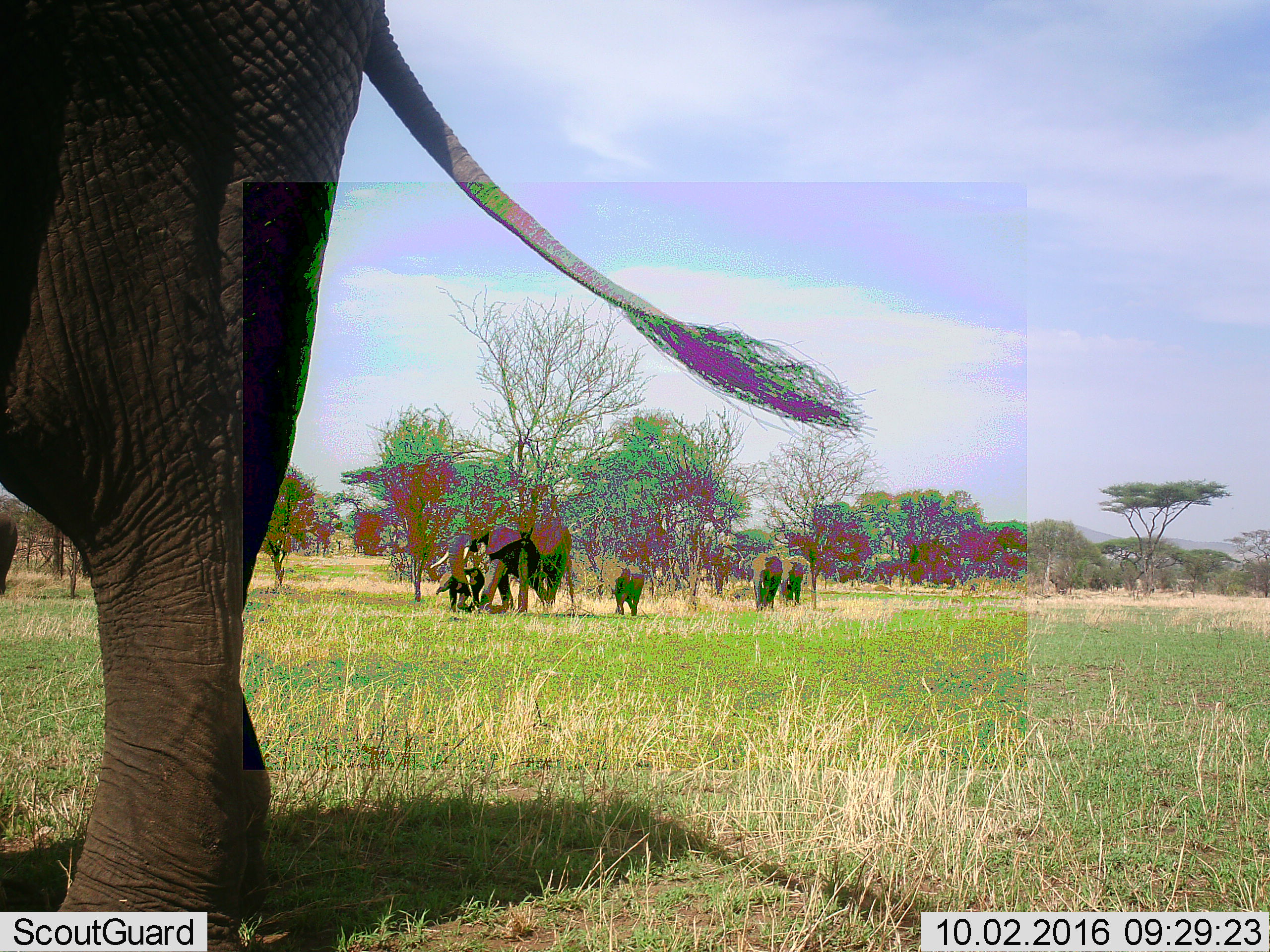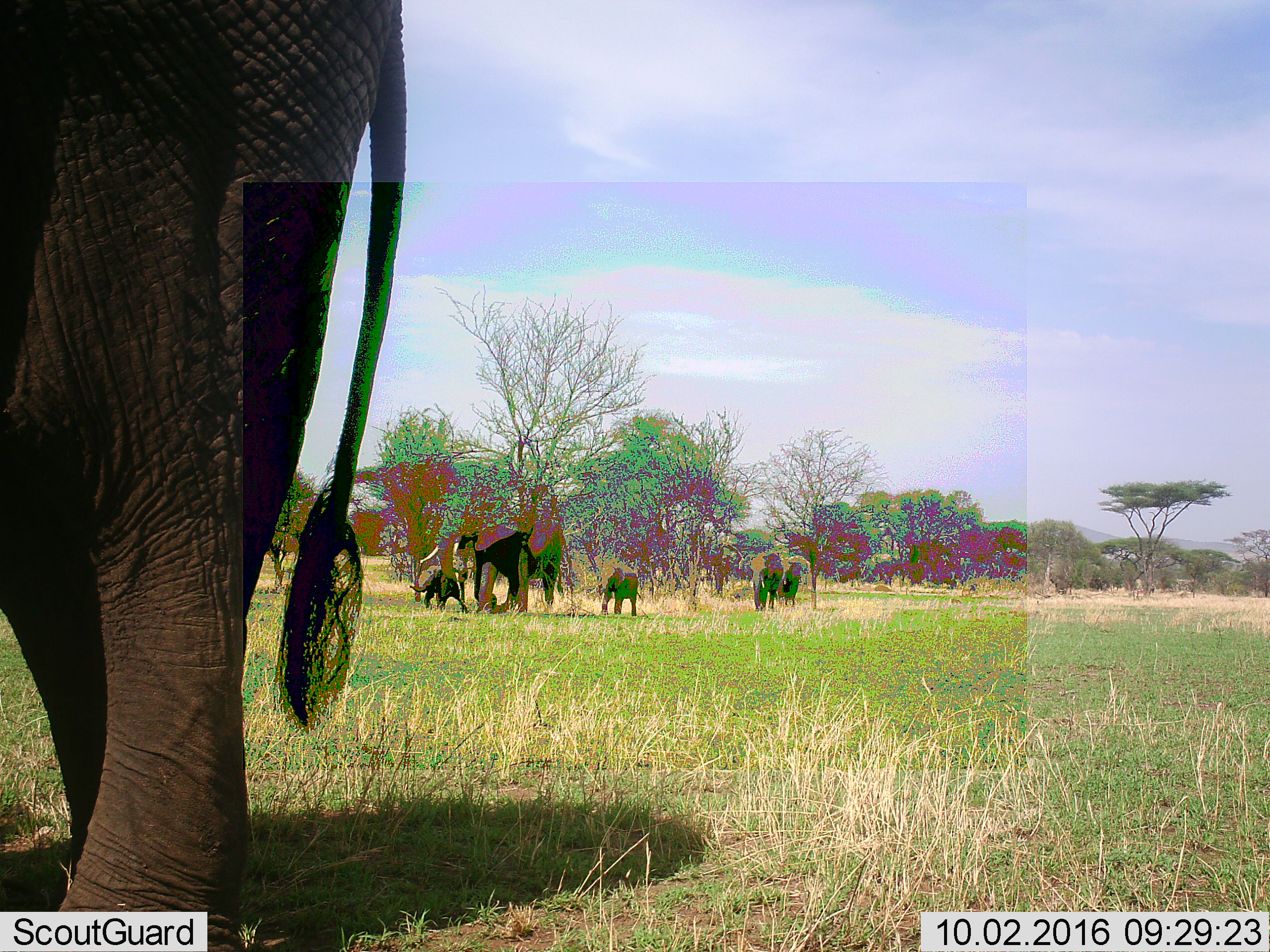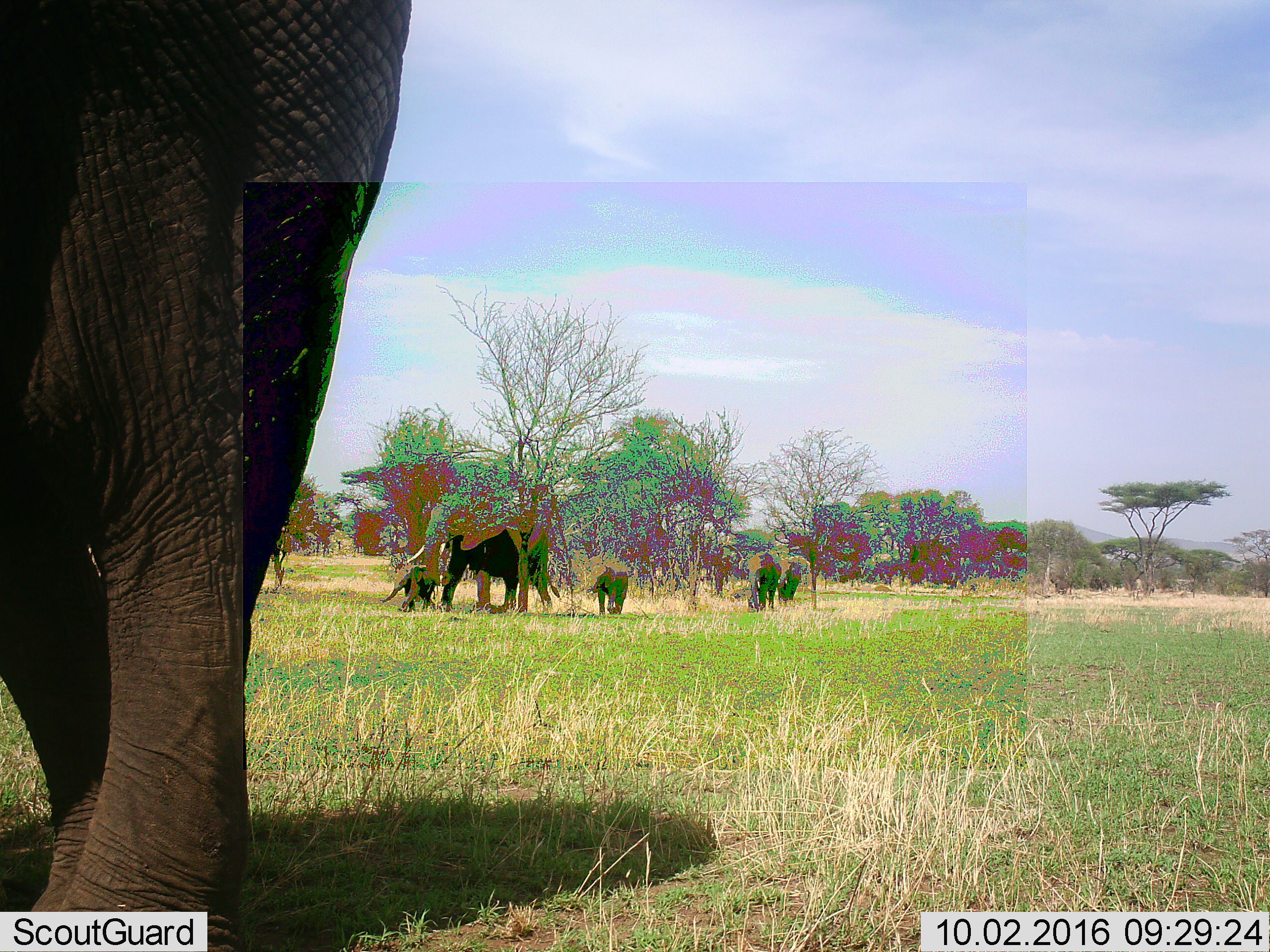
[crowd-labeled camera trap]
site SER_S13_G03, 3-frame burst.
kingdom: Animalia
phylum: Chordata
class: Mammalia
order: Proboscidea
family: Elephantidae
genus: Loxodonta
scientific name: Loxodonta africana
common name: african bush elephant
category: elephant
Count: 6.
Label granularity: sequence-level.